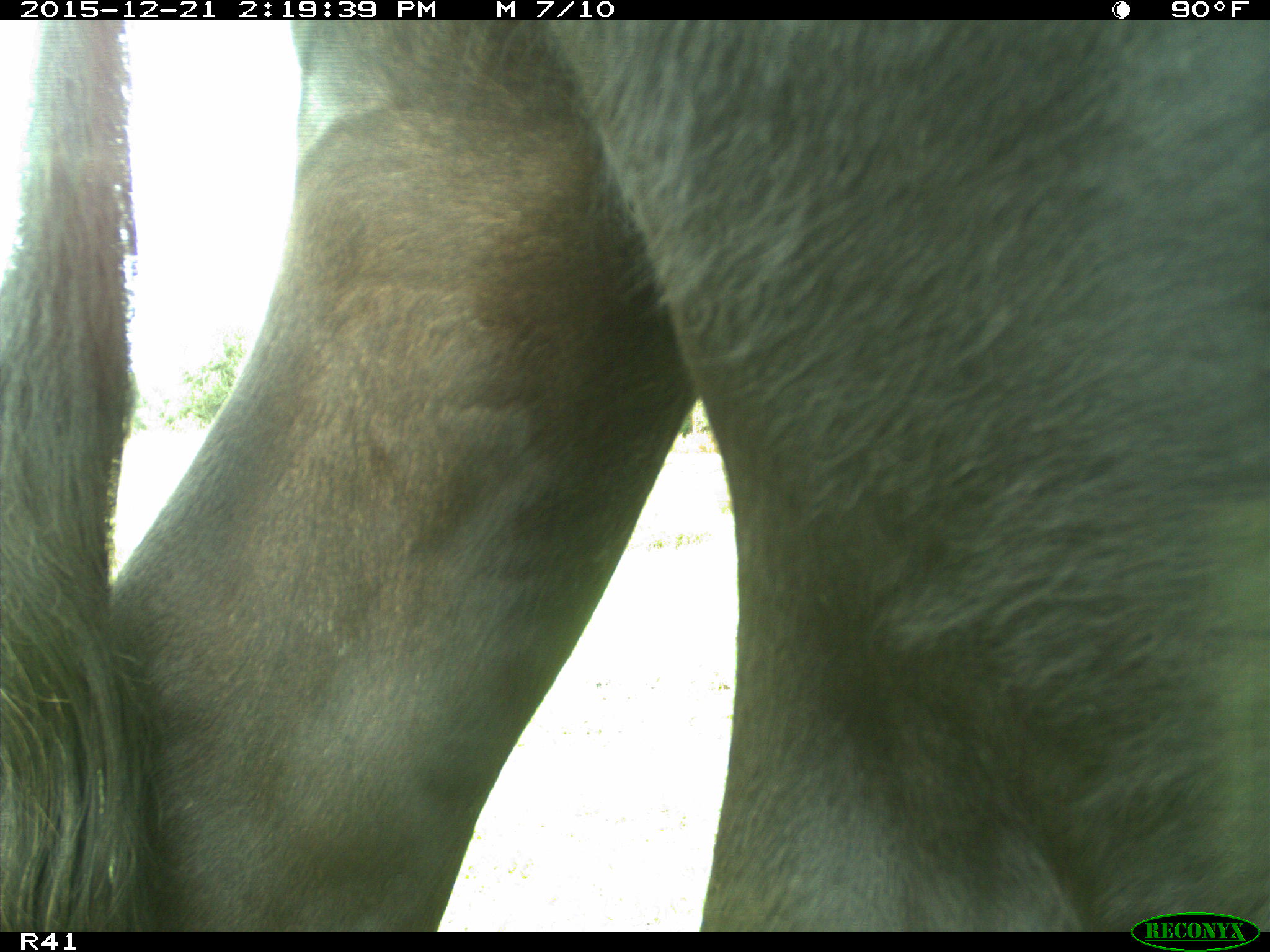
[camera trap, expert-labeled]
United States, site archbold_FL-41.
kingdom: Animalia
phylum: Chordata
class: Mammalia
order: Artiodactyla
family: Bovidae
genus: Bos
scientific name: Bos taurus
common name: domestic cow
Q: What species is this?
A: Bos taurus (domestic cow).